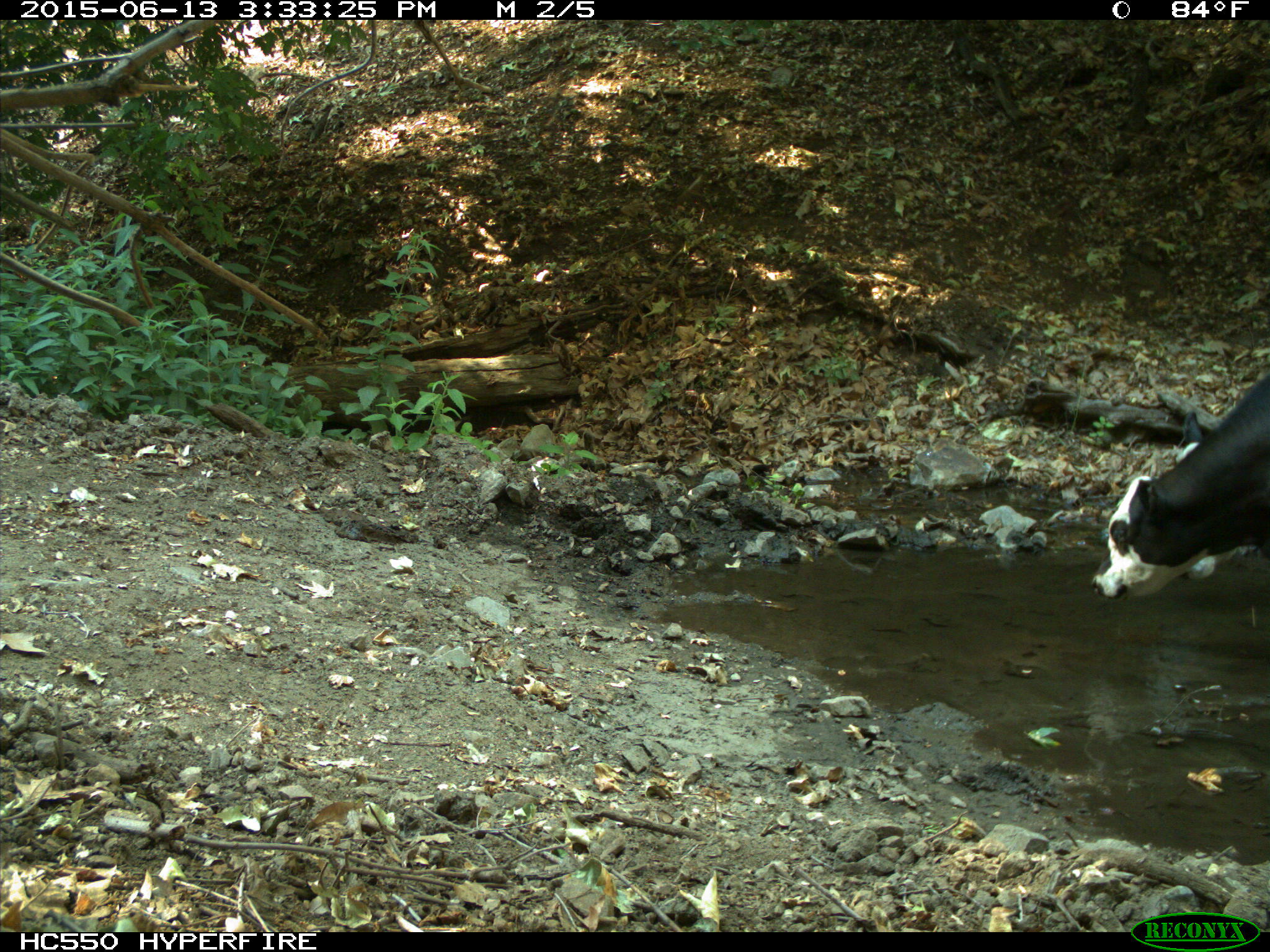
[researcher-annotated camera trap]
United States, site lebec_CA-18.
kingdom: Animalia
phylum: Chordata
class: Mammalia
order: Artiodactyla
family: Bovidae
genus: Bos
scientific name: Bos taurus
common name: domestic cow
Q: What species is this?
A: Bos taurus (domestic cow).